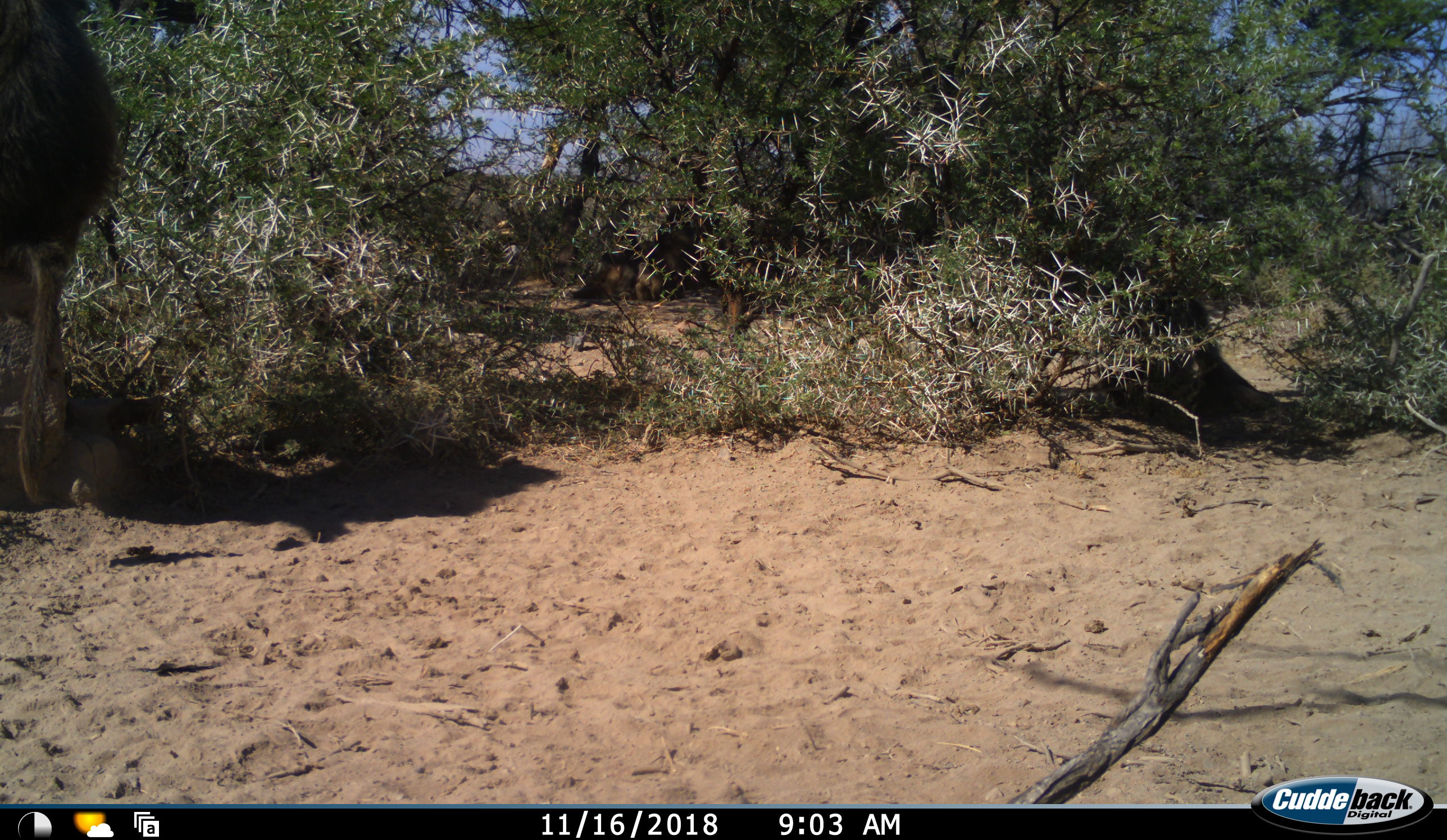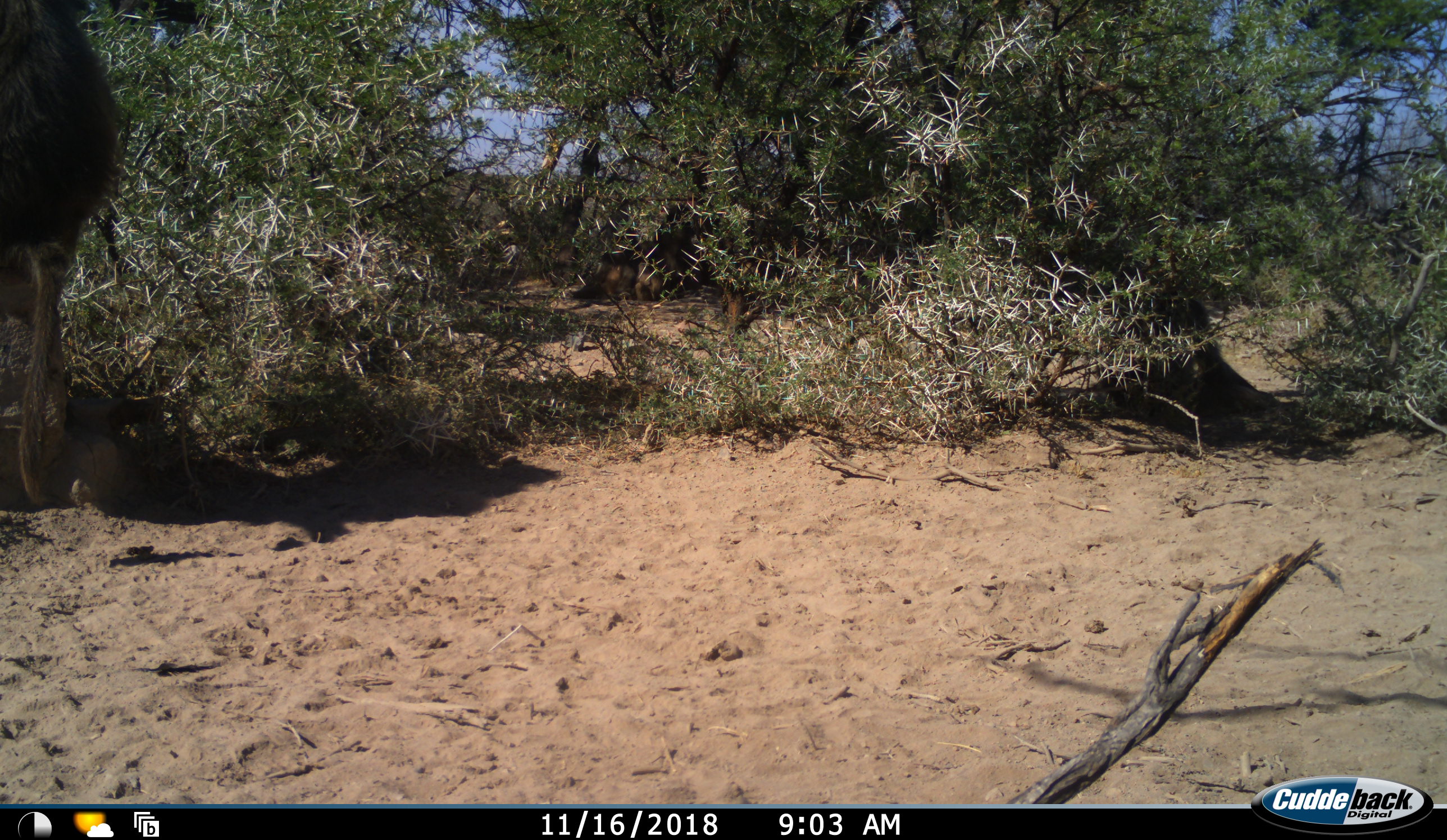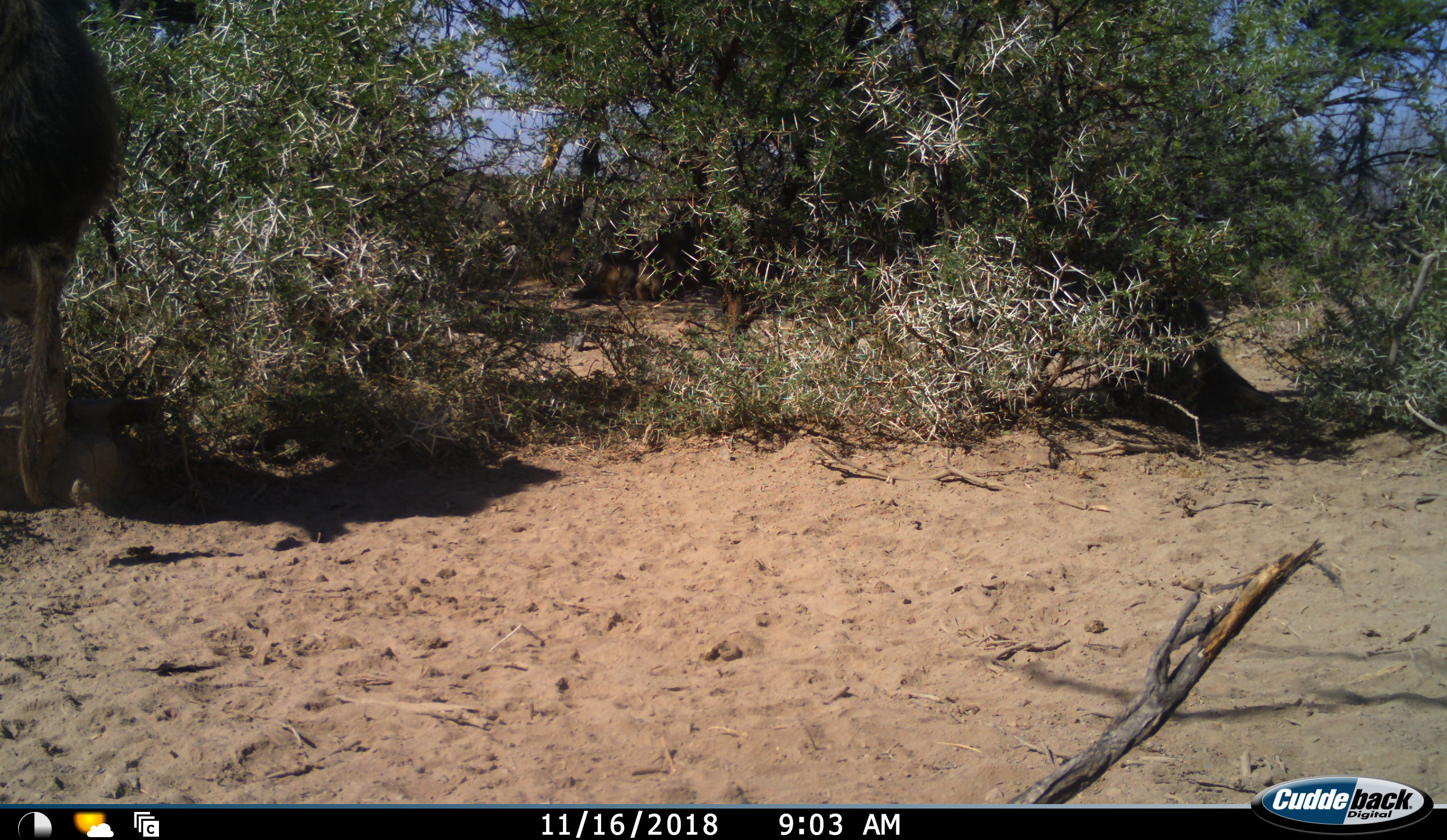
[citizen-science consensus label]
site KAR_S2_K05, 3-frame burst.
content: unidentified animal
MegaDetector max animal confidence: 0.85